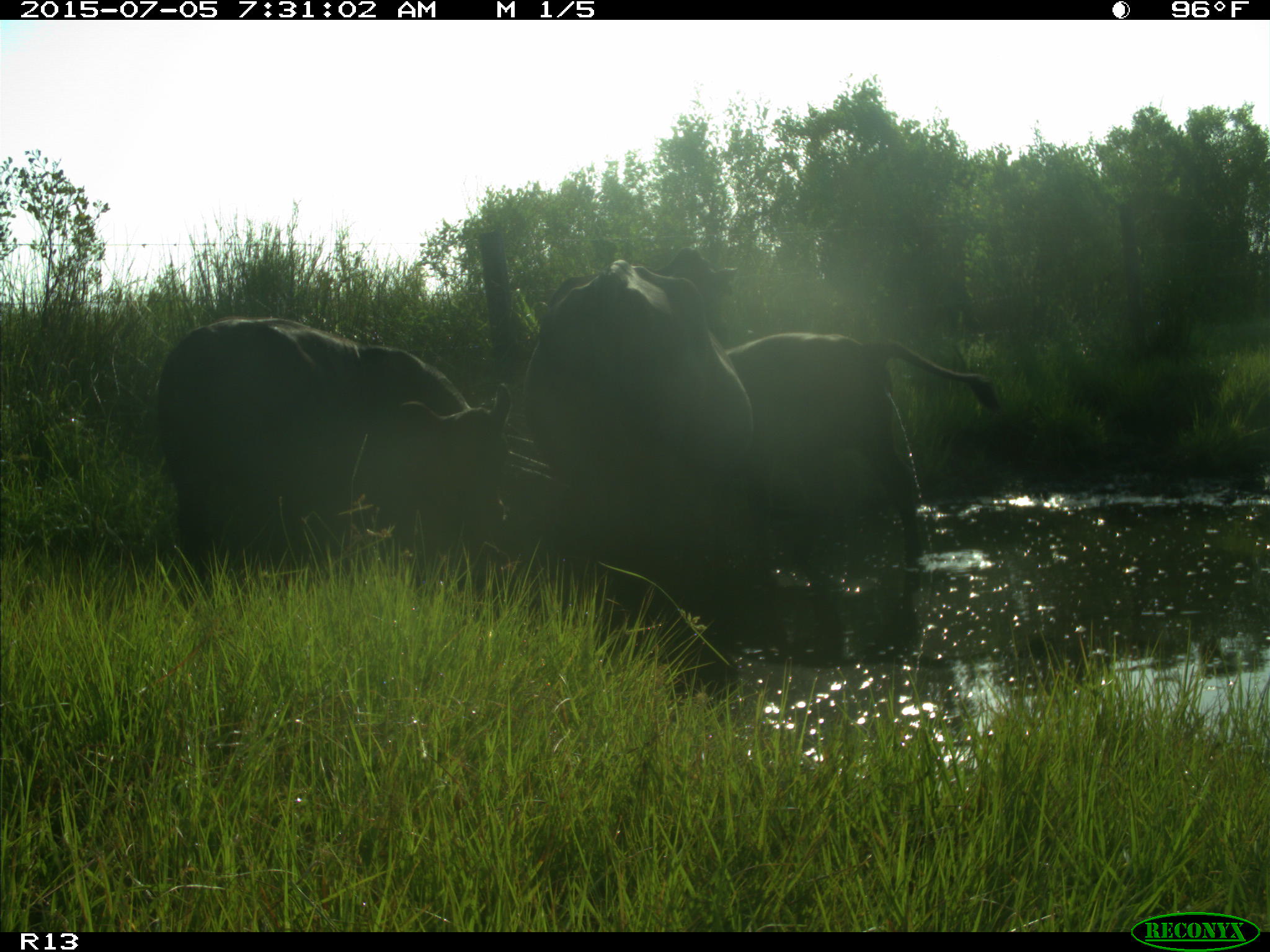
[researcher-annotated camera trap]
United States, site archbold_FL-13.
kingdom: Animalia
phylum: Chordata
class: Mammalia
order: Artiodactyla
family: Bovidae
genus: Bos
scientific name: Bos taurus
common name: domestic cow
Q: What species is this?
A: Bos taurus (domestic cow).